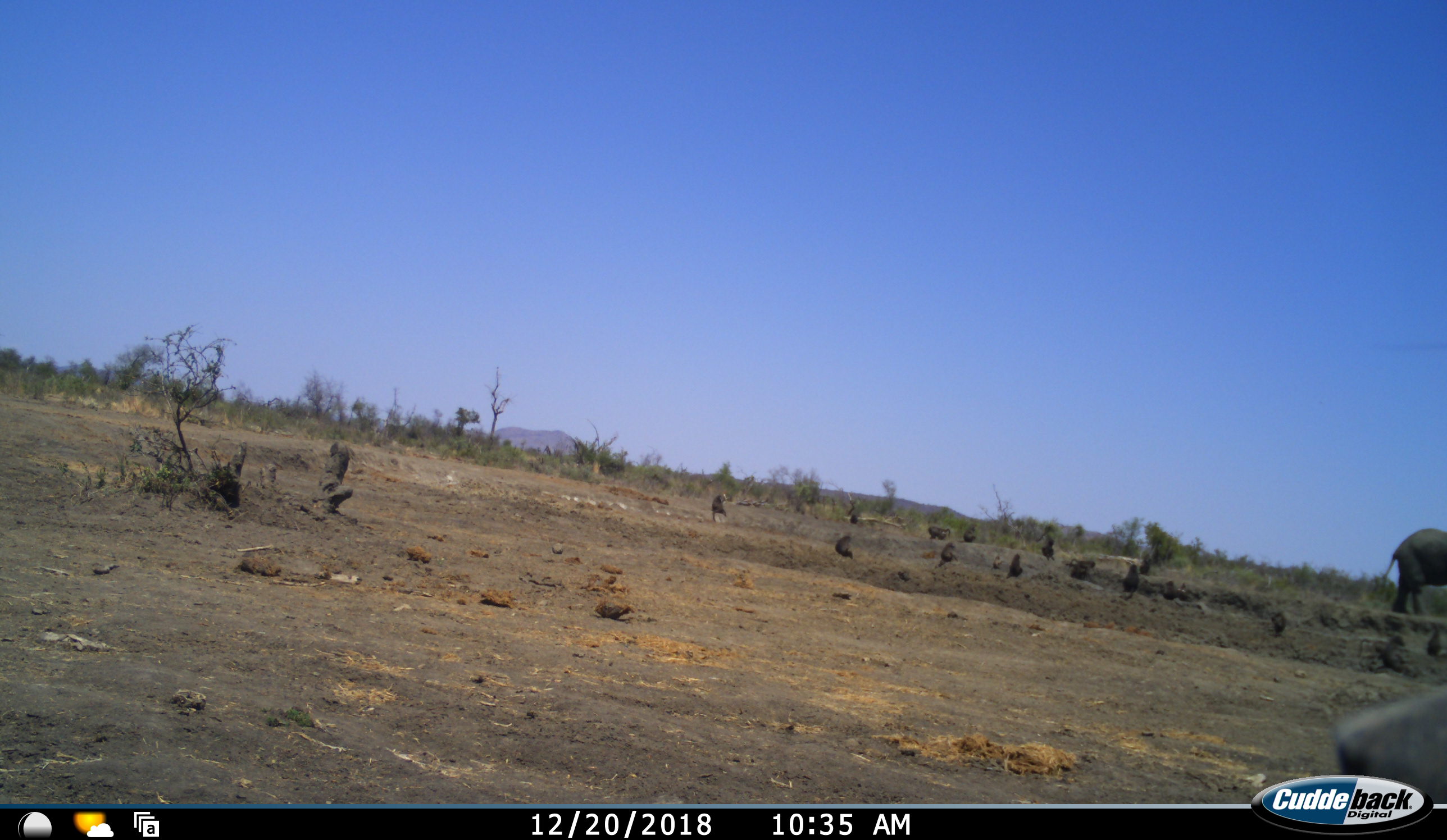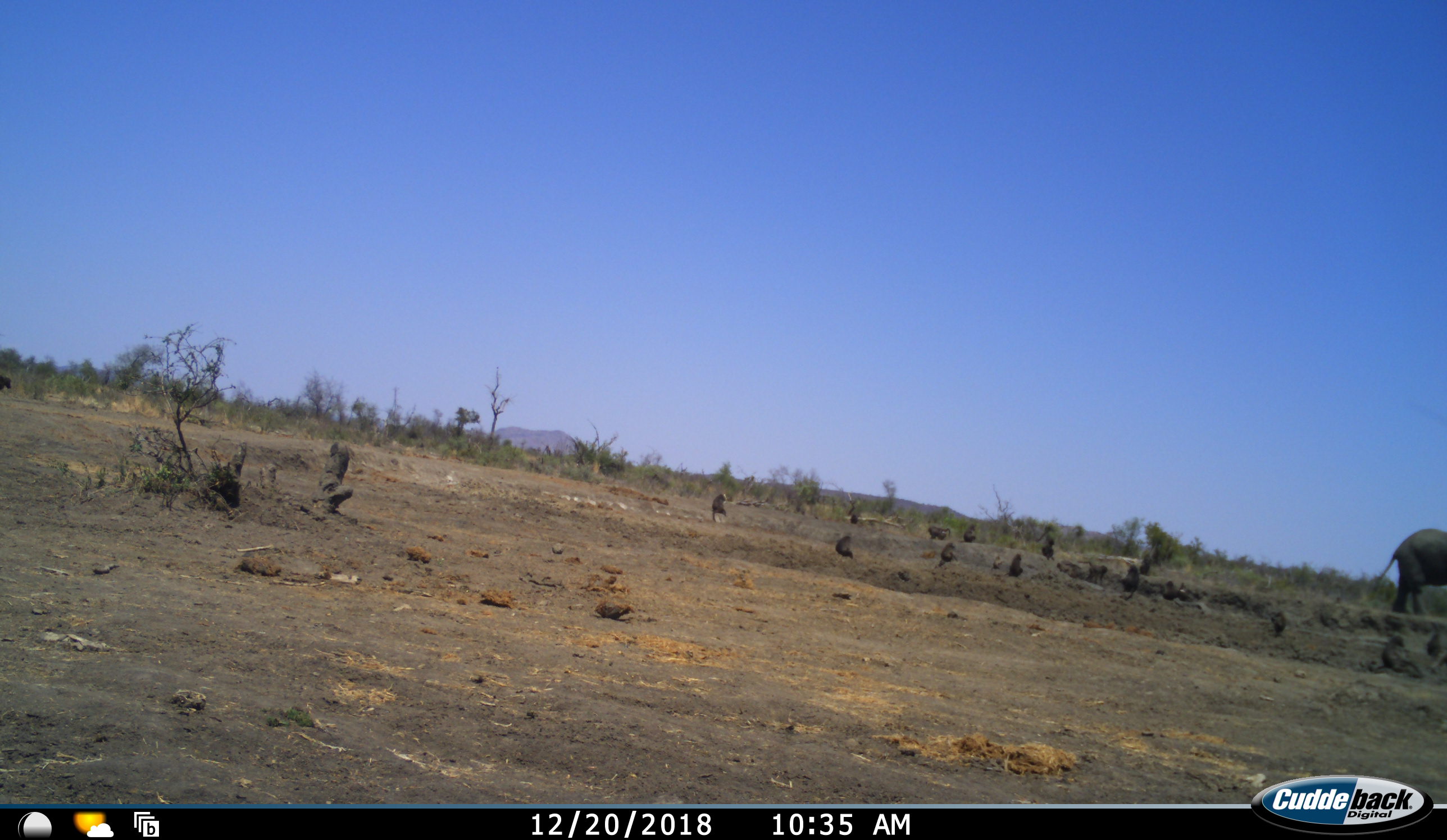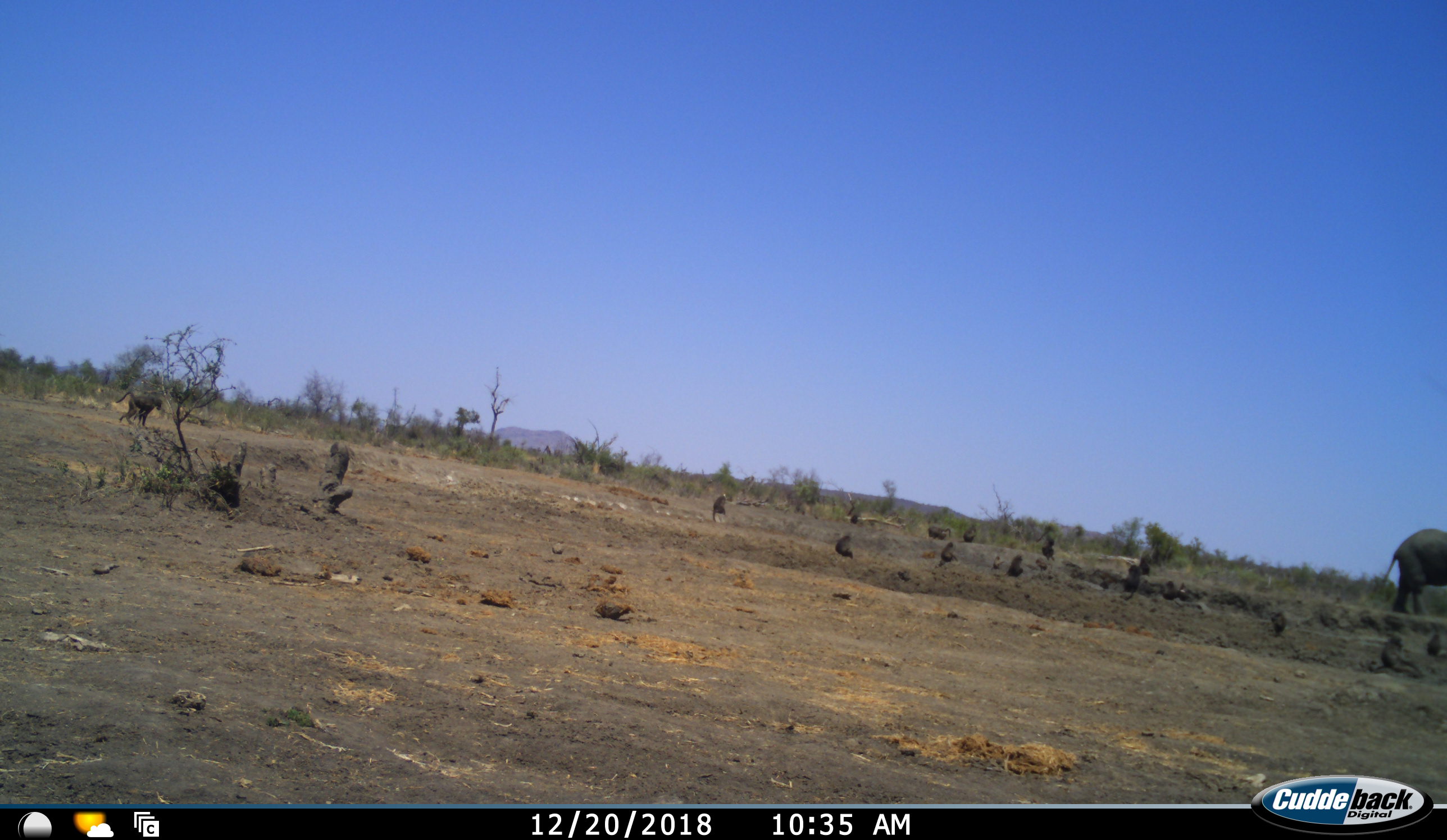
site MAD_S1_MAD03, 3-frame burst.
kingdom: Animalia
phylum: Chordata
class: Mammalia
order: Primates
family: Cercopithecidae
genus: Papio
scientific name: Papio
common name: baboon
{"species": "baboon (Papio)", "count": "11-50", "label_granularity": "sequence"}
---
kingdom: Animalia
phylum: Chordata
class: Mammalia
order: Proboscidea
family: Elephantidae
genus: Loxodonta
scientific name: Loxodonta africana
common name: african bush elephant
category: elephant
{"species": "elephant (african bush elephant) (Loxodonta africana)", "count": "1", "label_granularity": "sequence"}